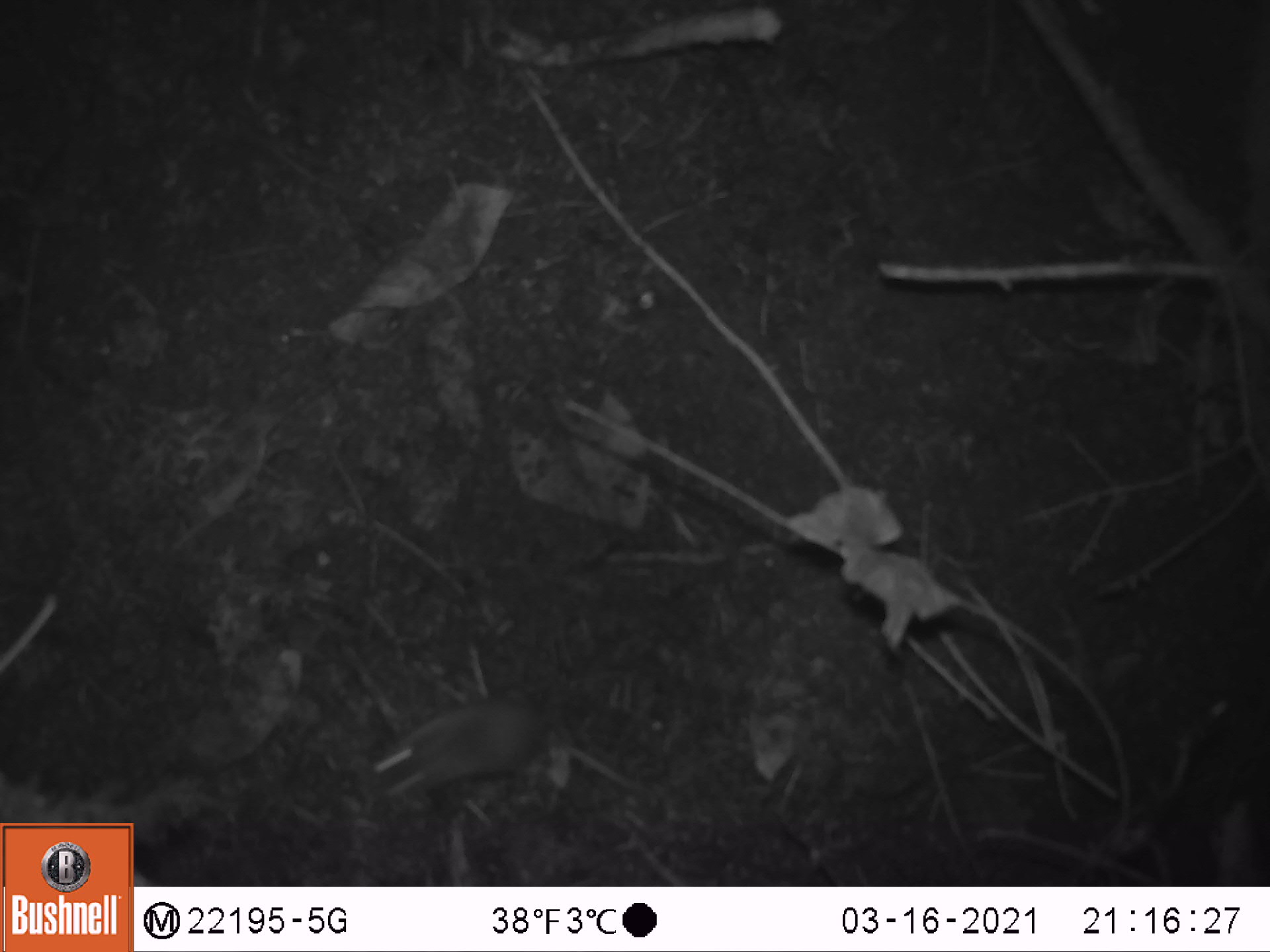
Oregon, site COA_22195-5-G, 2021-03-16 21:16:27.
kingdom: Animalia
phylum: Chordata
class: Mammalia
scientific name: Mammalia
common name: small mammal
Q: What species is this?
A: Small mammal (Mammalia).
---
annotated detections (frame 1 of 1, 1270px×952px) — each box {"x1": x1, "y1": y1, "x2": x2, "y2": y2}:
small mammal: {"x1": 348, "y1": 677, "x2": 691, "y2": 833}